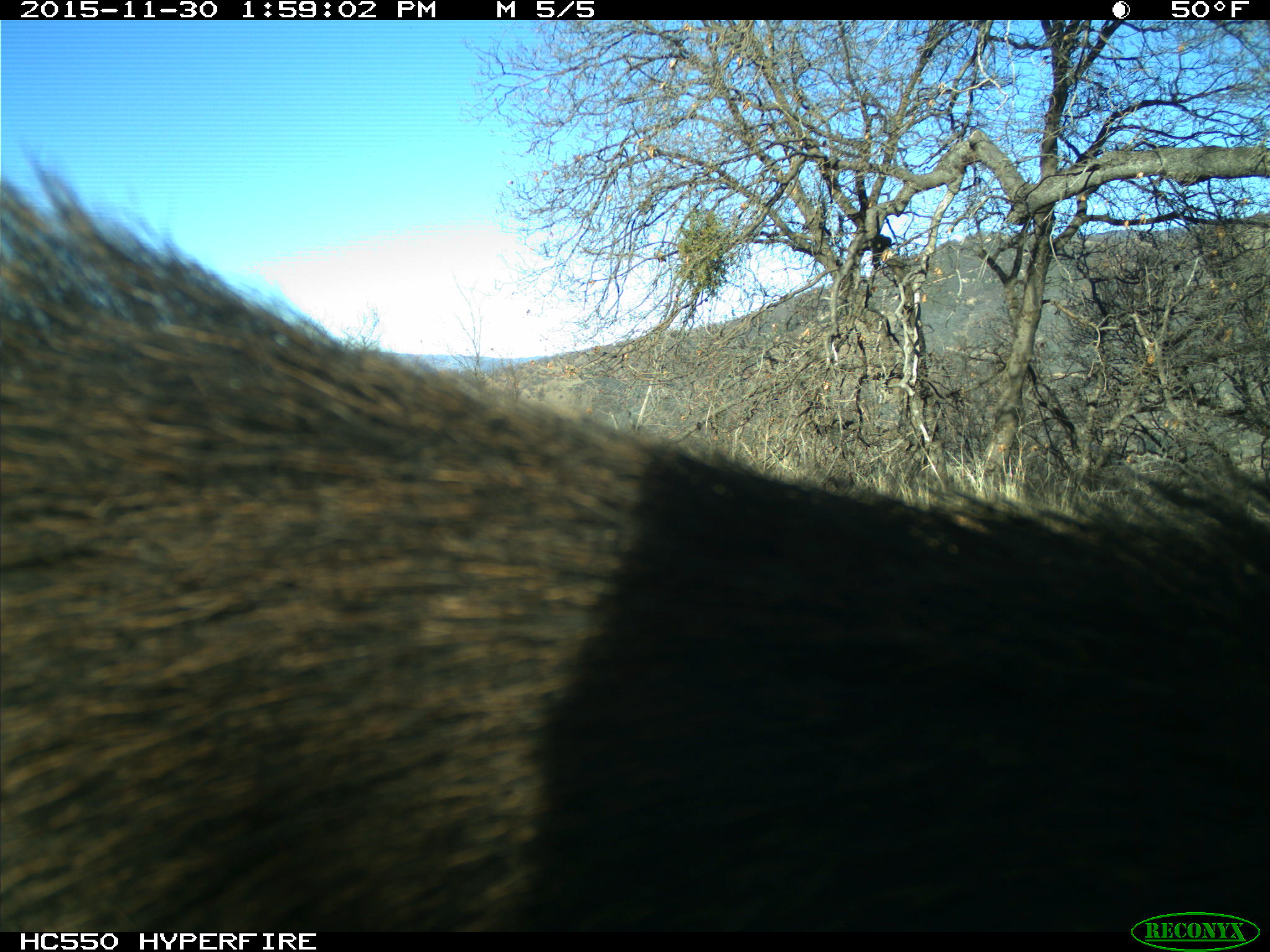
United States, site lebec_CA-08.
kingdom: Animalia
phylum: Chordata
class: Mammalia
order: Artiodactyla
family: Suidae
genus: Sus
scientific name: Sus scrofa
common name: wild boar